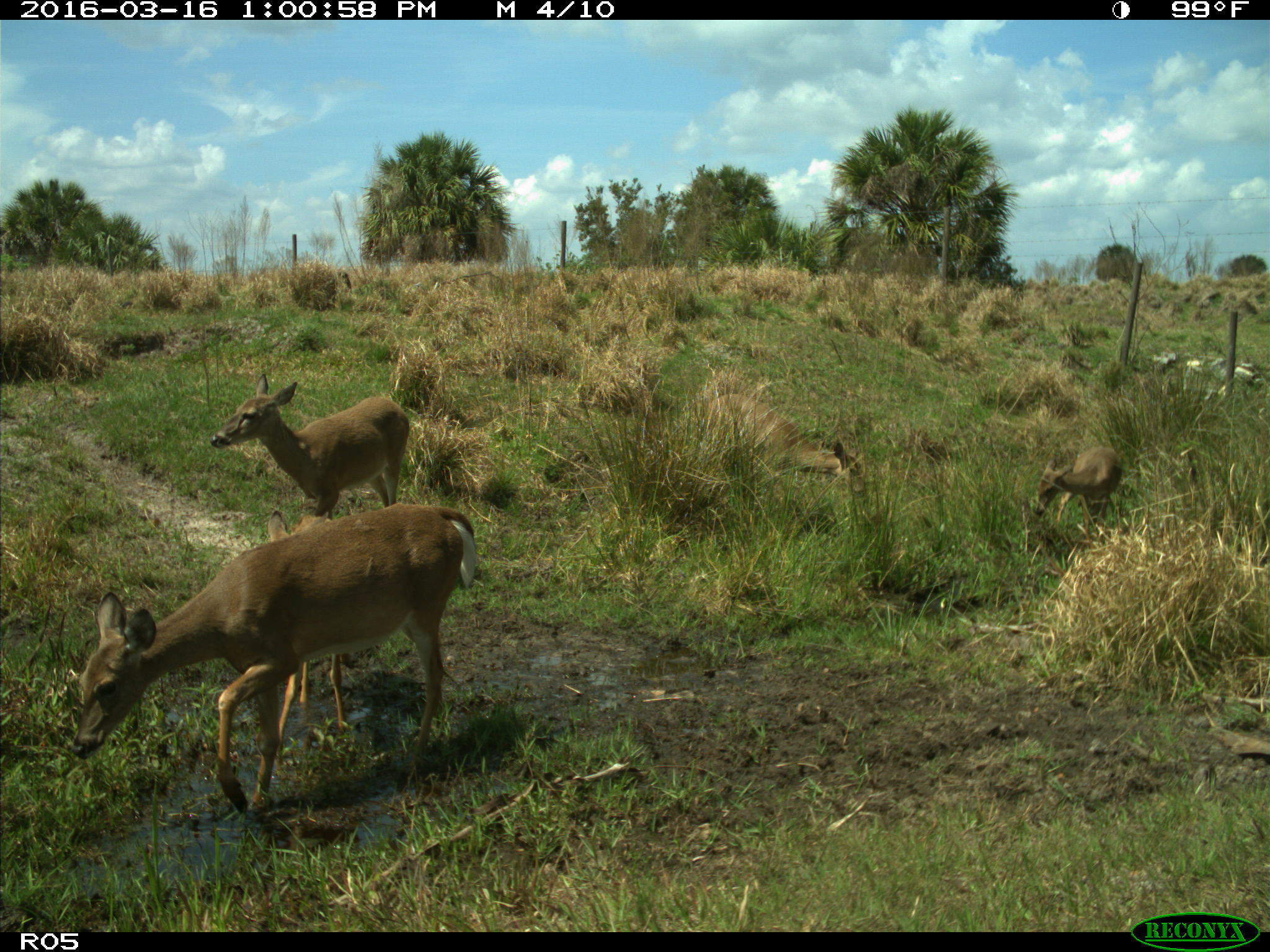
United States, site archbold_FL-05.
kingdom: Animalia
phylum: Chordata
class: Mammalia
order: Artiodactyla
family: Cervidae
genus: Odocoileus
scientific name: Odocoileus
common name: deer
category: unidentified deer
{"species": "unidentified deer (deer) (Odocoileus)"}